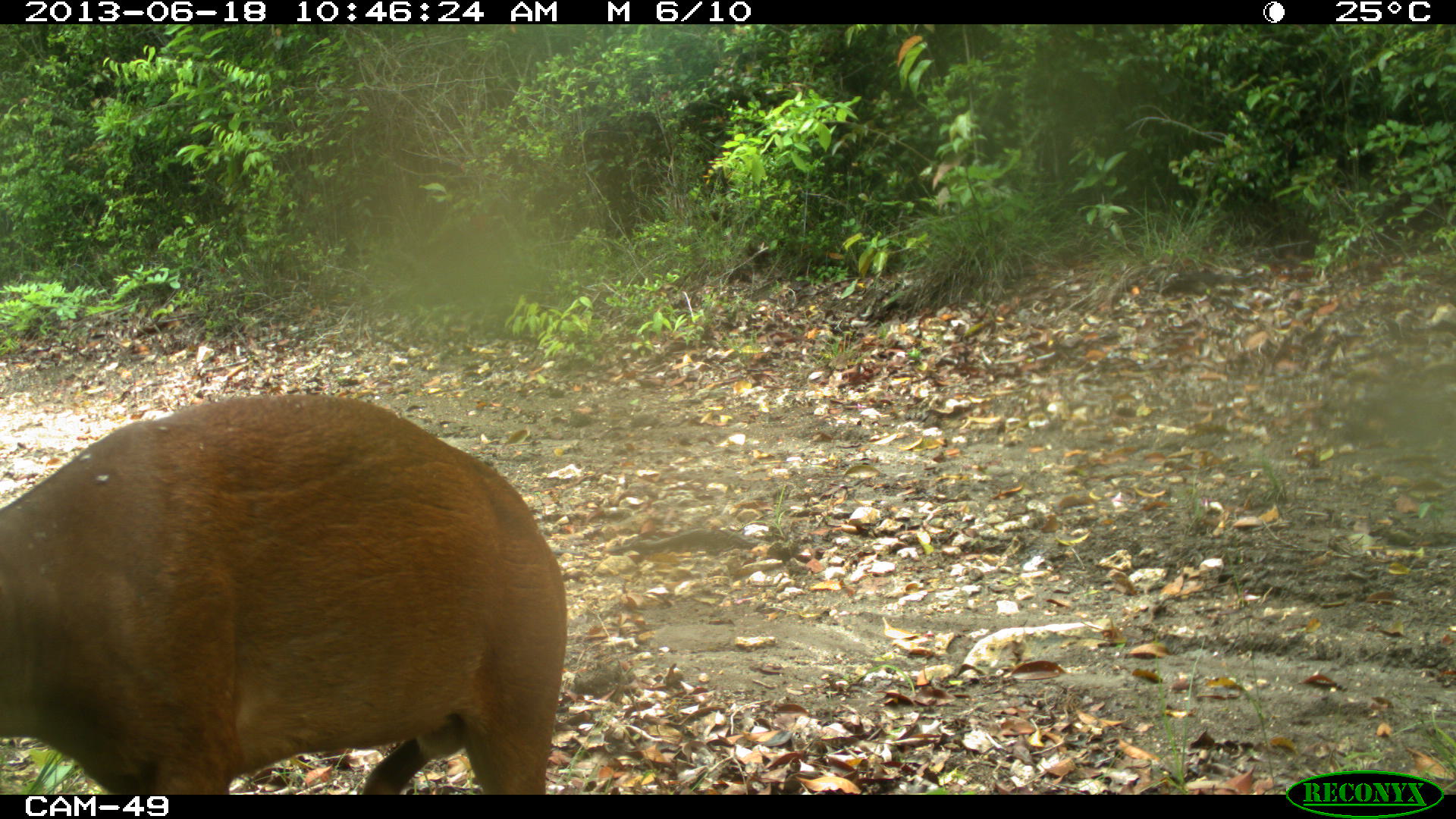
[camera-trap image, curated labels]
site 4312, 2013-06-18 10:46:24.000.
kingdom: Animalia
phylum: Chordata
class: Mammalia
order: Artiodactyla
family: Cervidae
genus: Mazama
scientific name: Mazama temama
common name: central american red brocket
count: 1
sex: male